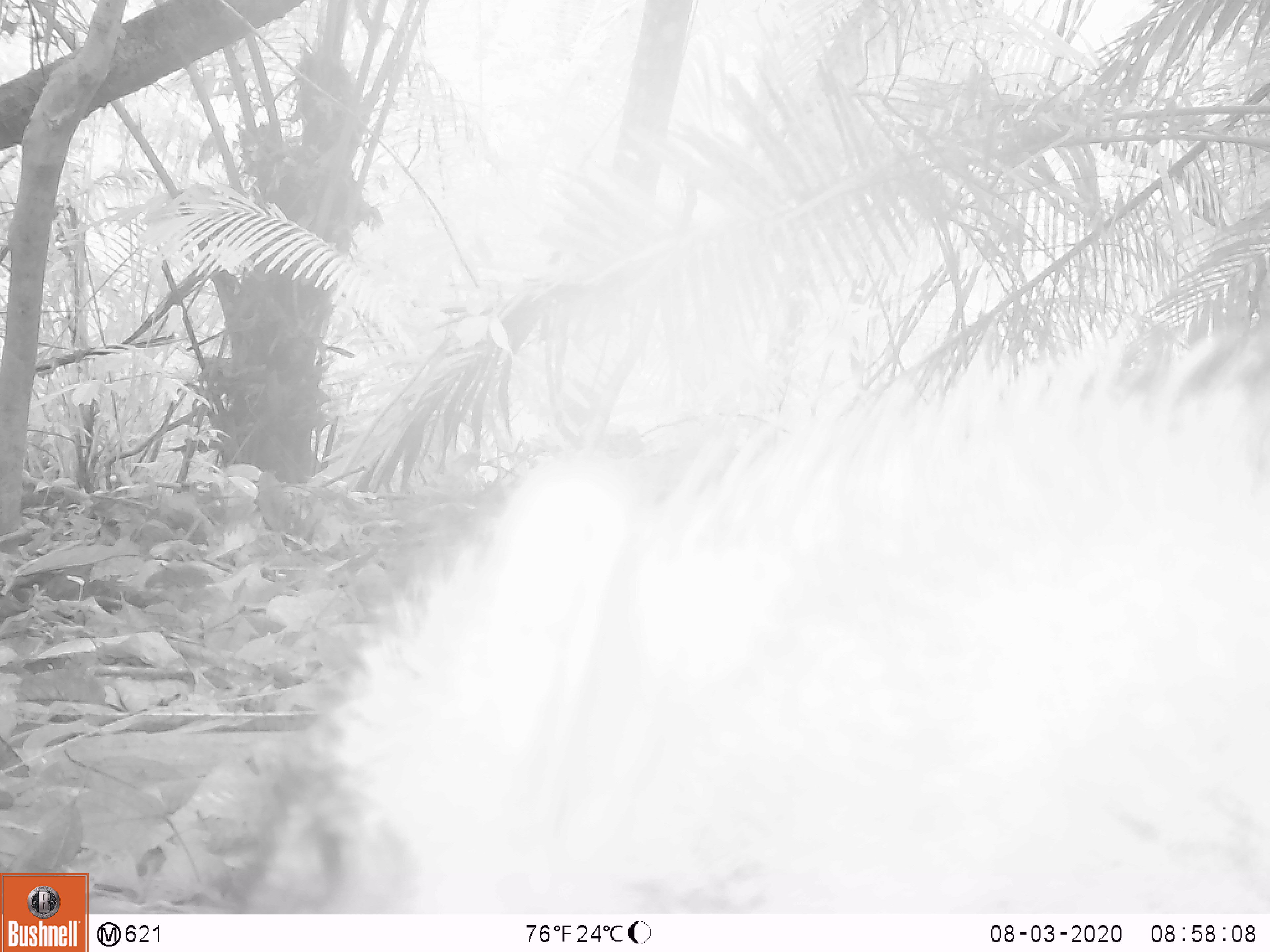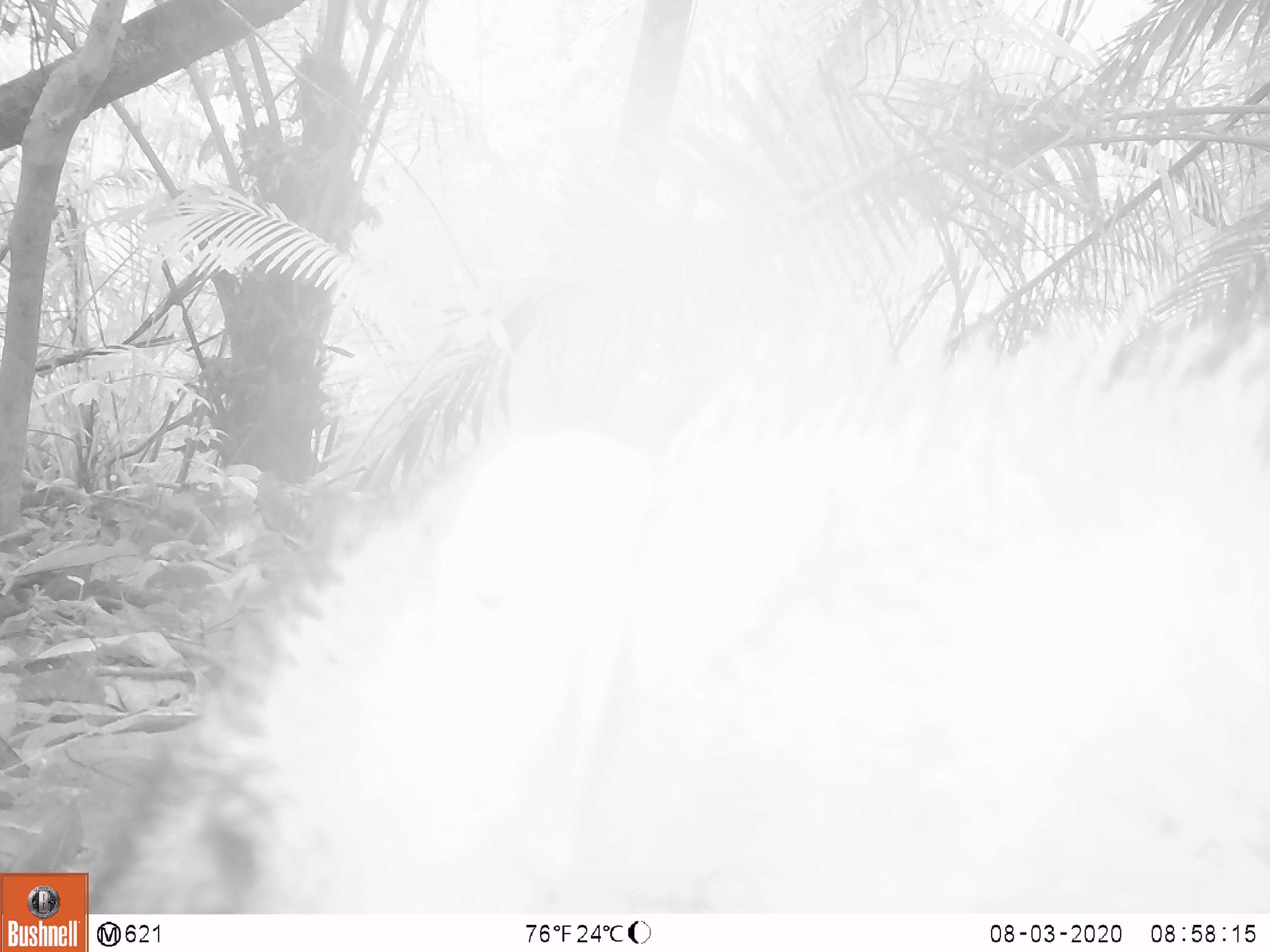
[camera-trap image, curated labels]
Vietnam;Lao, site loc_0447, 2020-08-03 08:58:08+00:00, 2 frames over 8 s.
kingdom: Animalia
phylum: Chordata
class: Mammalia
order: Artiodactyla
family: Suidae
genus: Sus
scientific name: Sus scrofa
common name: eurasian wild pig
Eurasian wild pig (Sus scrofa). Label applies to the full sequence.